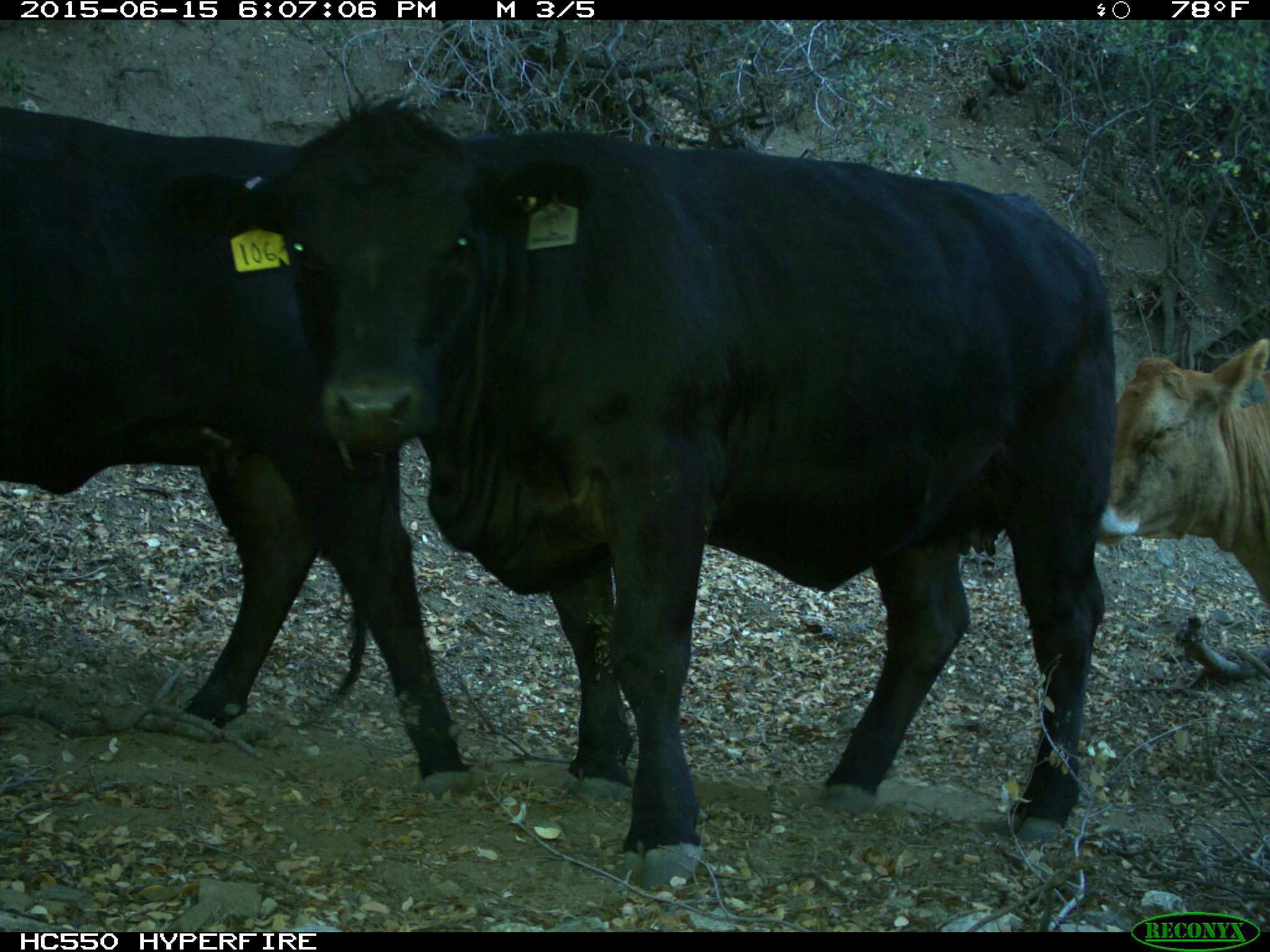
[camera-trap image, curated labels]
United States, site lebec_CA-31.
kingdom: Animalia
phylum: Chordata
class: Mammalia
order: Artiodactyla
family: Bovidae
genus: Bos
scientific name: Bos taurus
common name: domestic cow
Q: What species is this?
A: Bos taurus (domestic cow).